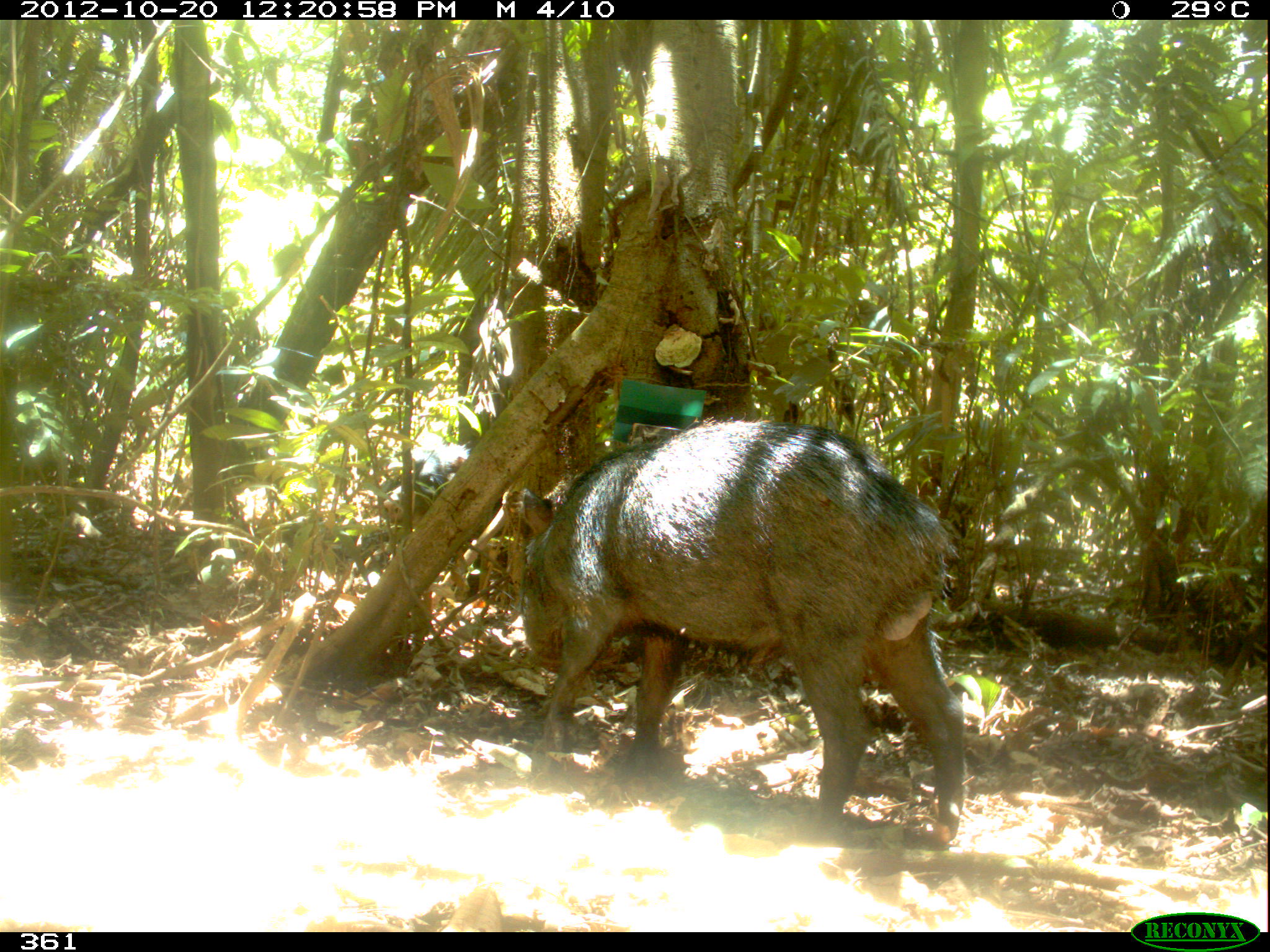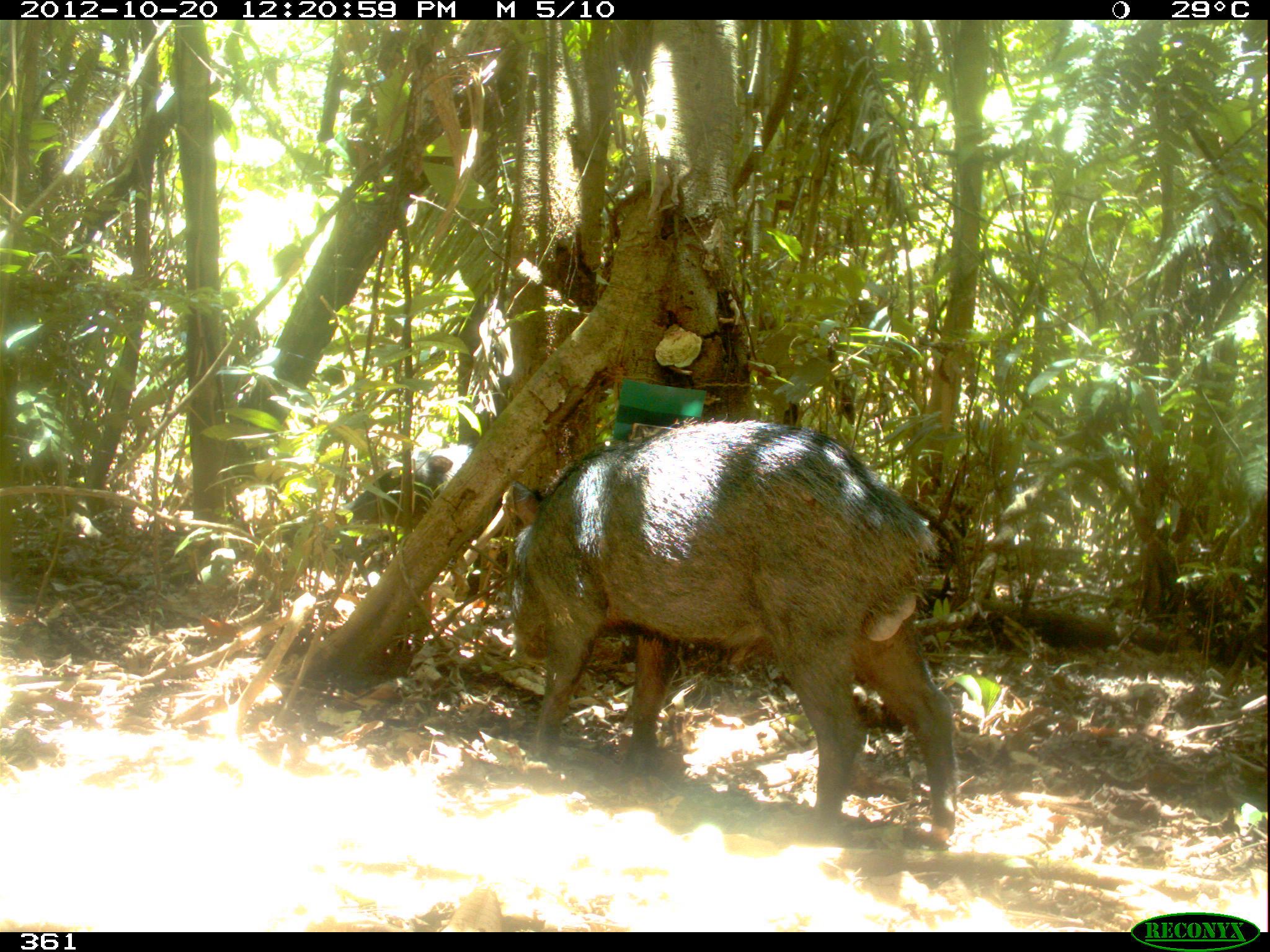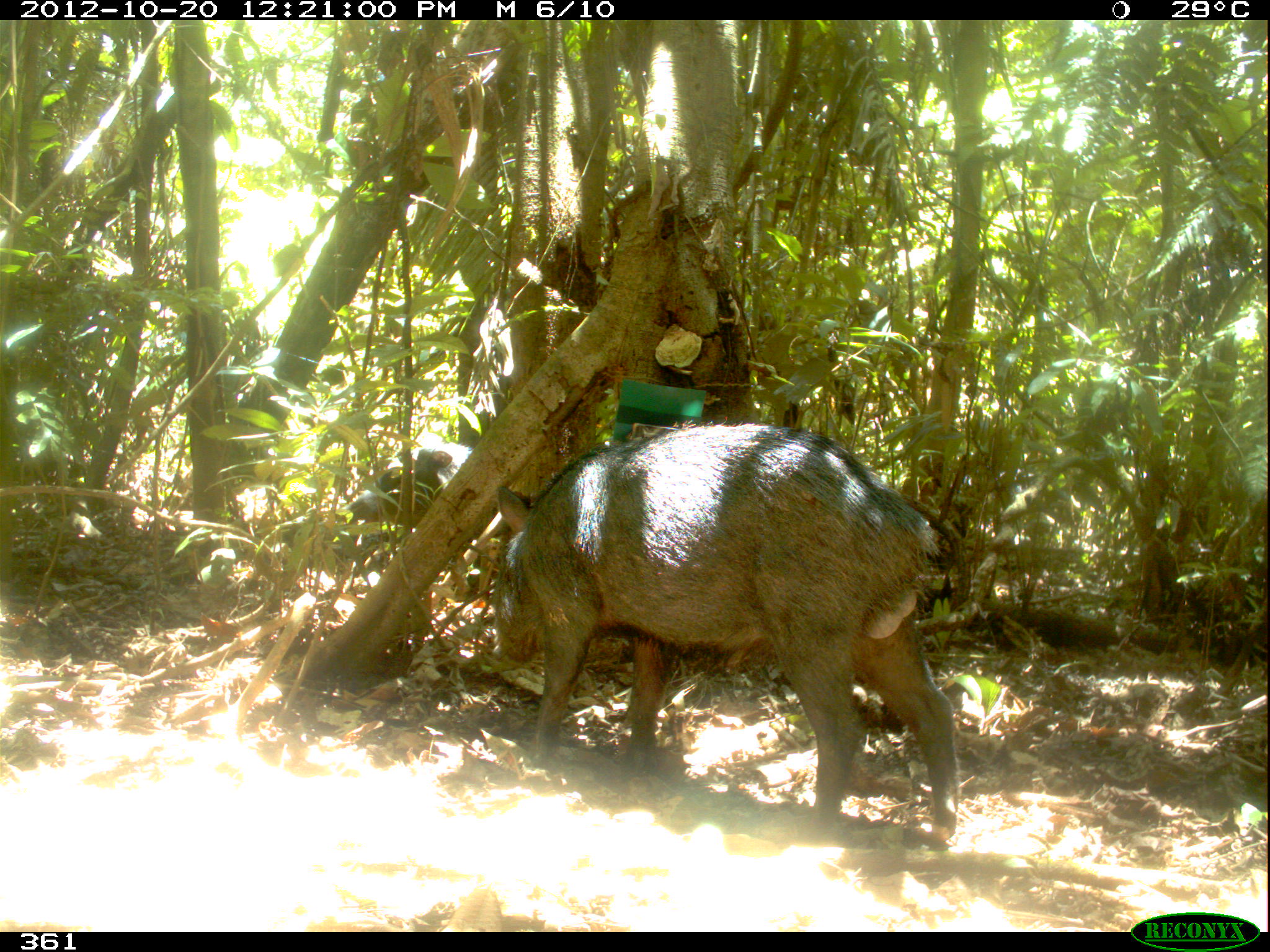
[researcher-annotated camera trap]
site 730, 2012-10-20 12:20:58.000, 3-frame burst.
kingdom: Animalia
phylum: Chordata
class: Mammalia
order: Artiodactyla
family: Tayassuidae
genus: Tayassu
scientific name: Tayassu pecari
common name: white-lipped peccary